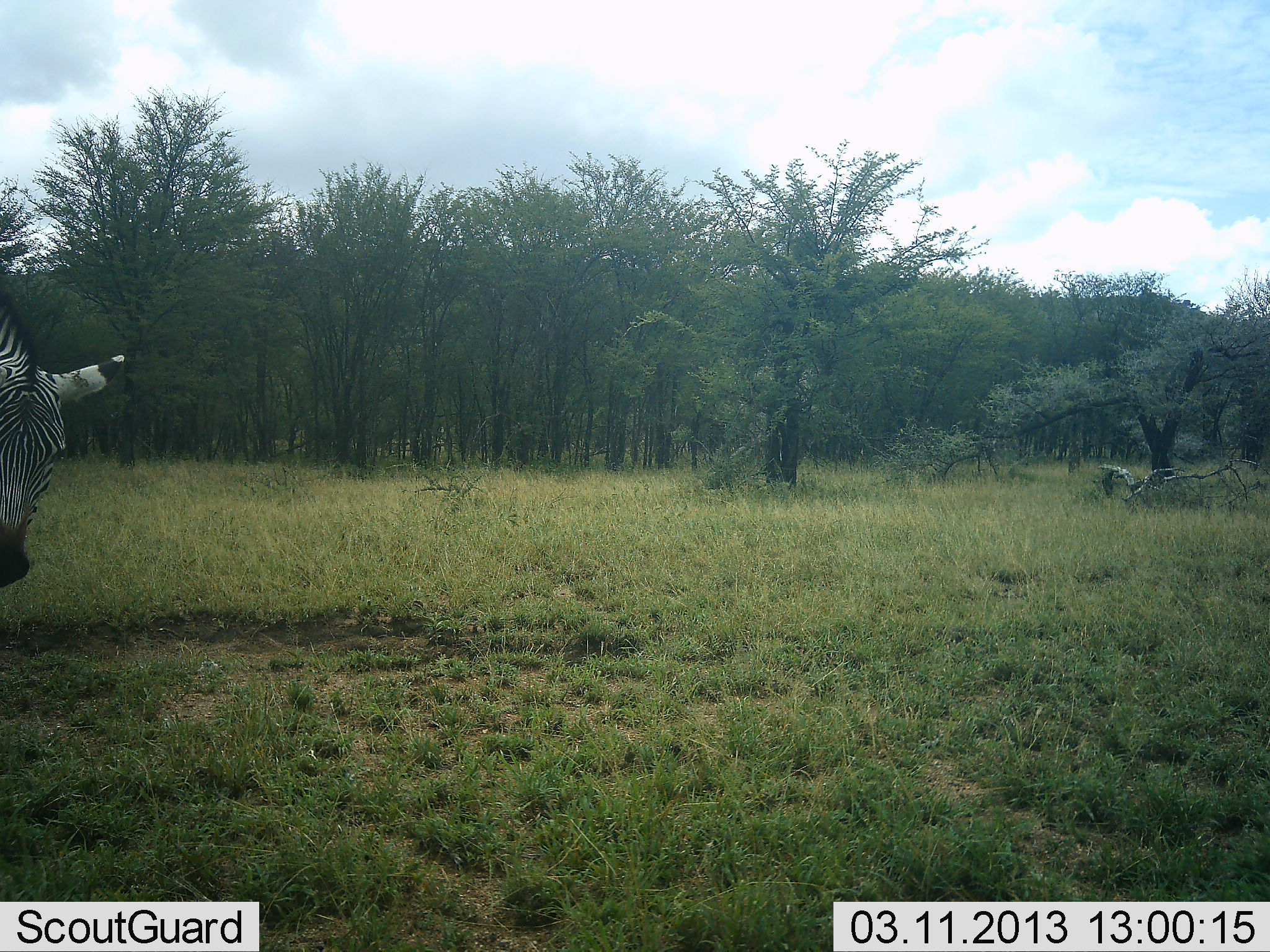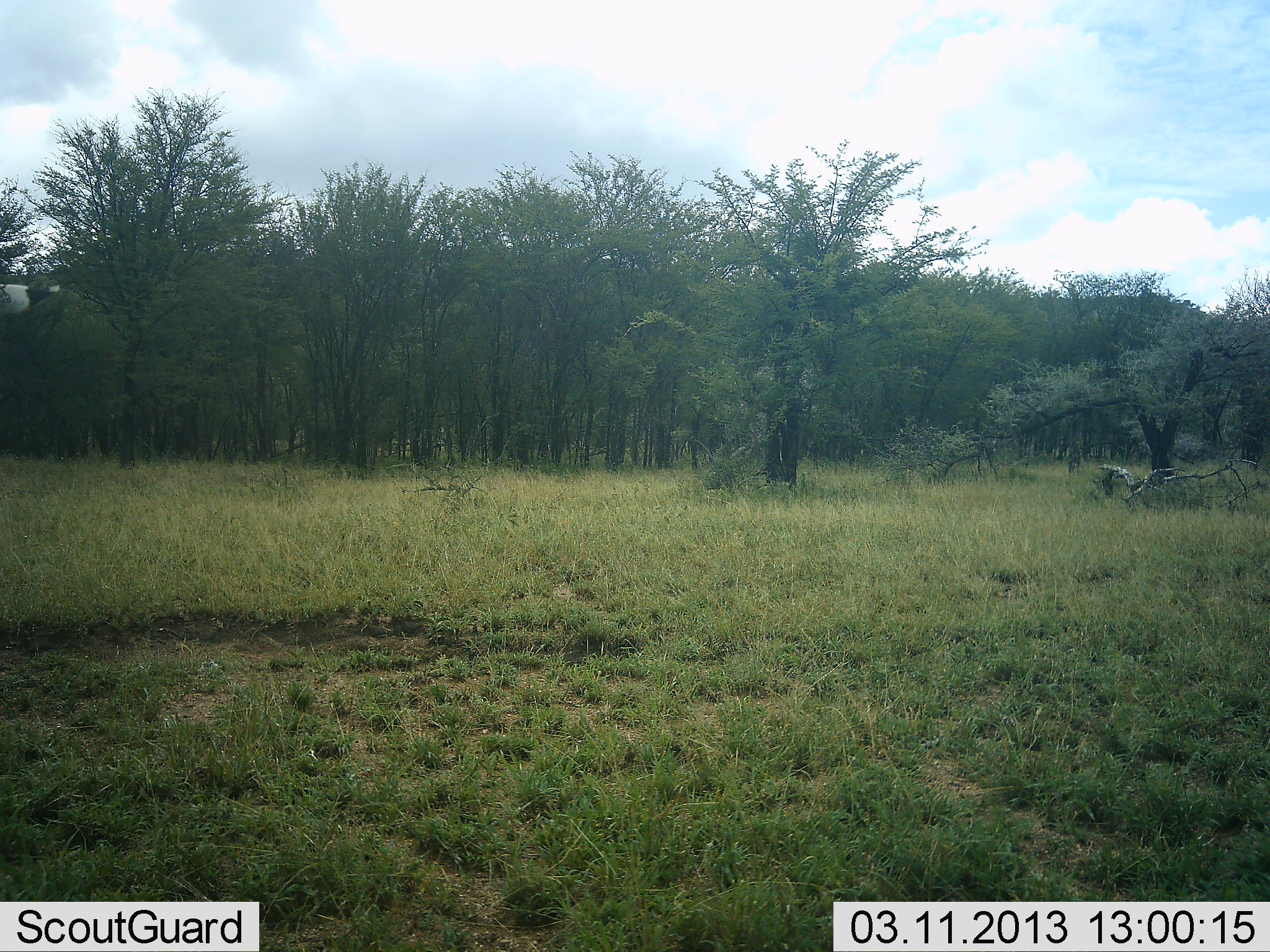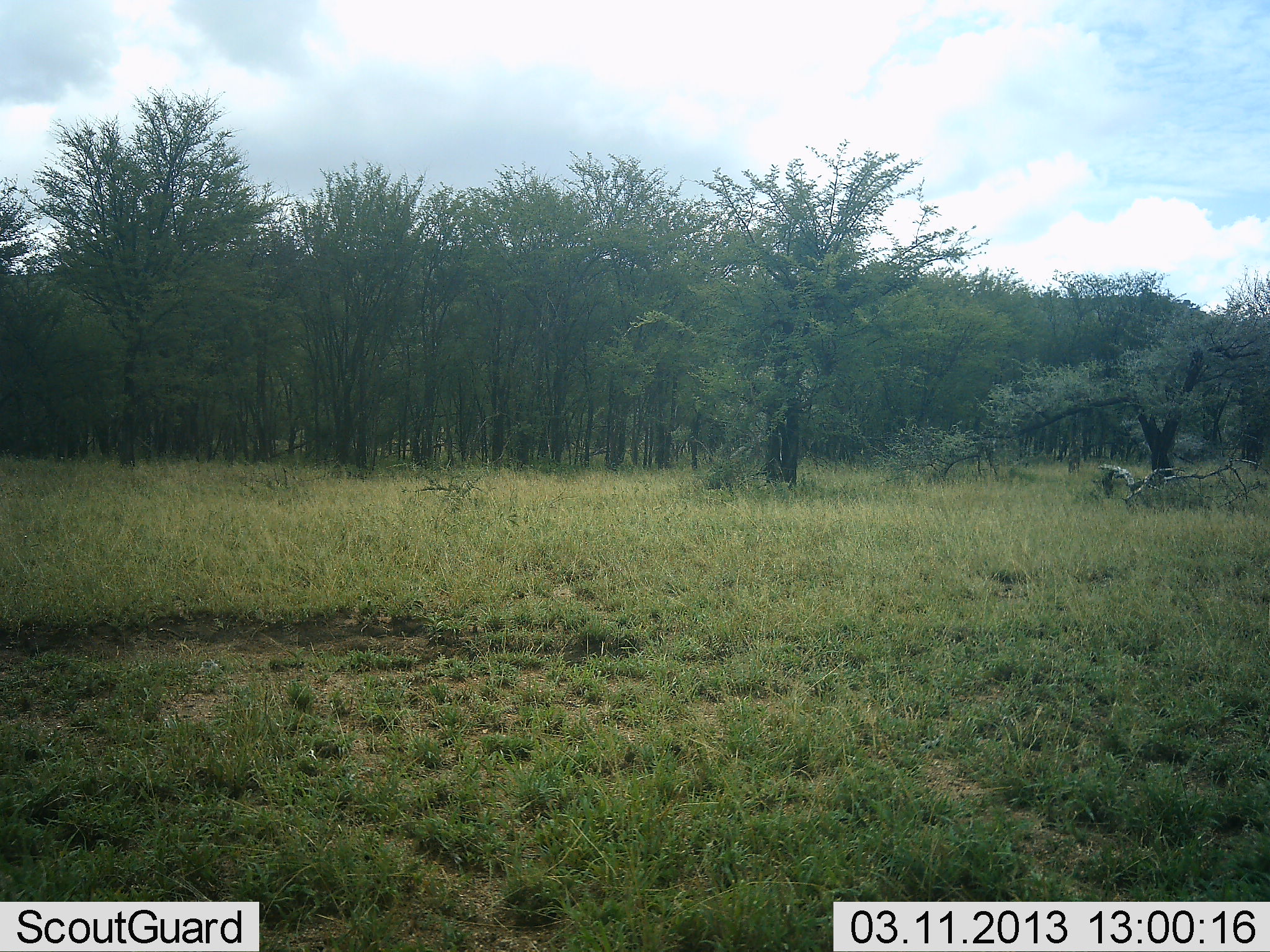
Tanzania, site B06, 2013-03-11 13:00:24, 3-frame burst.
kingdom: Animalia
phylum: Chordata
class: Mammalia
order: Perissodactyla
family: Equidae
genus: Equus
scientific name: Equus quagga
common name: plains zebra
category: zebra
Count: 1.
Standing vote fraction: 22%.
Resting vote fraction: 0%.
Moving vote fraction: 74%.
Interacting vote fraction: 0%.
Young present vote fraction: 0%.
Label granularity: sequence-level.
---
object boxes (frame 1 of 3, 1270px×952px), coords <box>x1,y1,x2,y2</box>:
animal: <box>0,268,125,588</box>